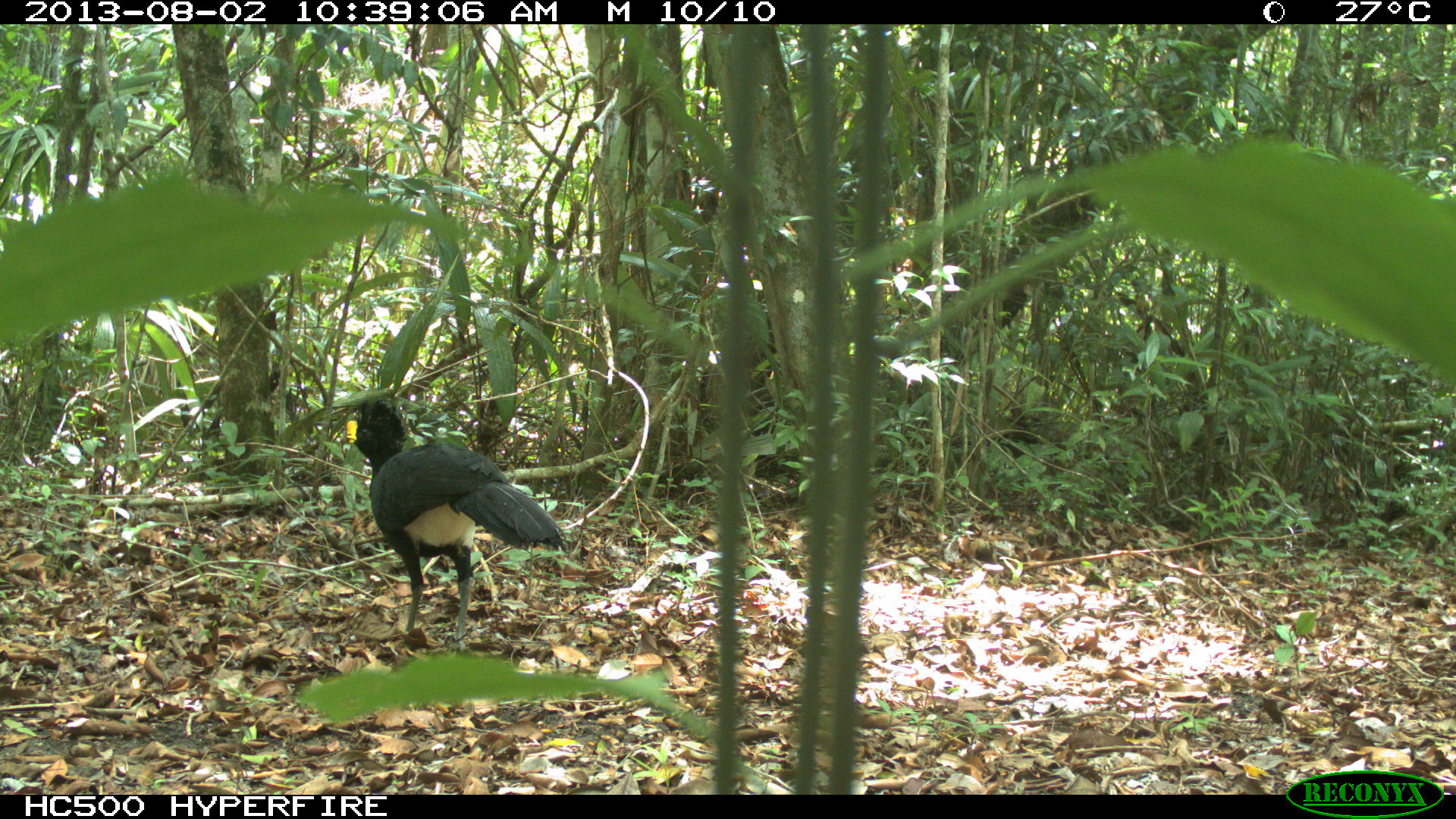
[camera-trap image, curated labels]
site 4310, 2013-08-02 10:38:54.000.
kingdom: Animalia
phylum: Chordata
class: Aves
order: Galliformes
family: Cracidae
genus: Crax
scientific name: Crax rubra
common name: great curassow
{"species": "Crax rubra (great curassow)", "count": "1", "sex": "male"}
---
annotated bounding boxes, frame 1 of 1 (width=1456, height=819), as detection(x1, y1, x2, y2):
crax rubra: detection(342, 398, 567, 656)